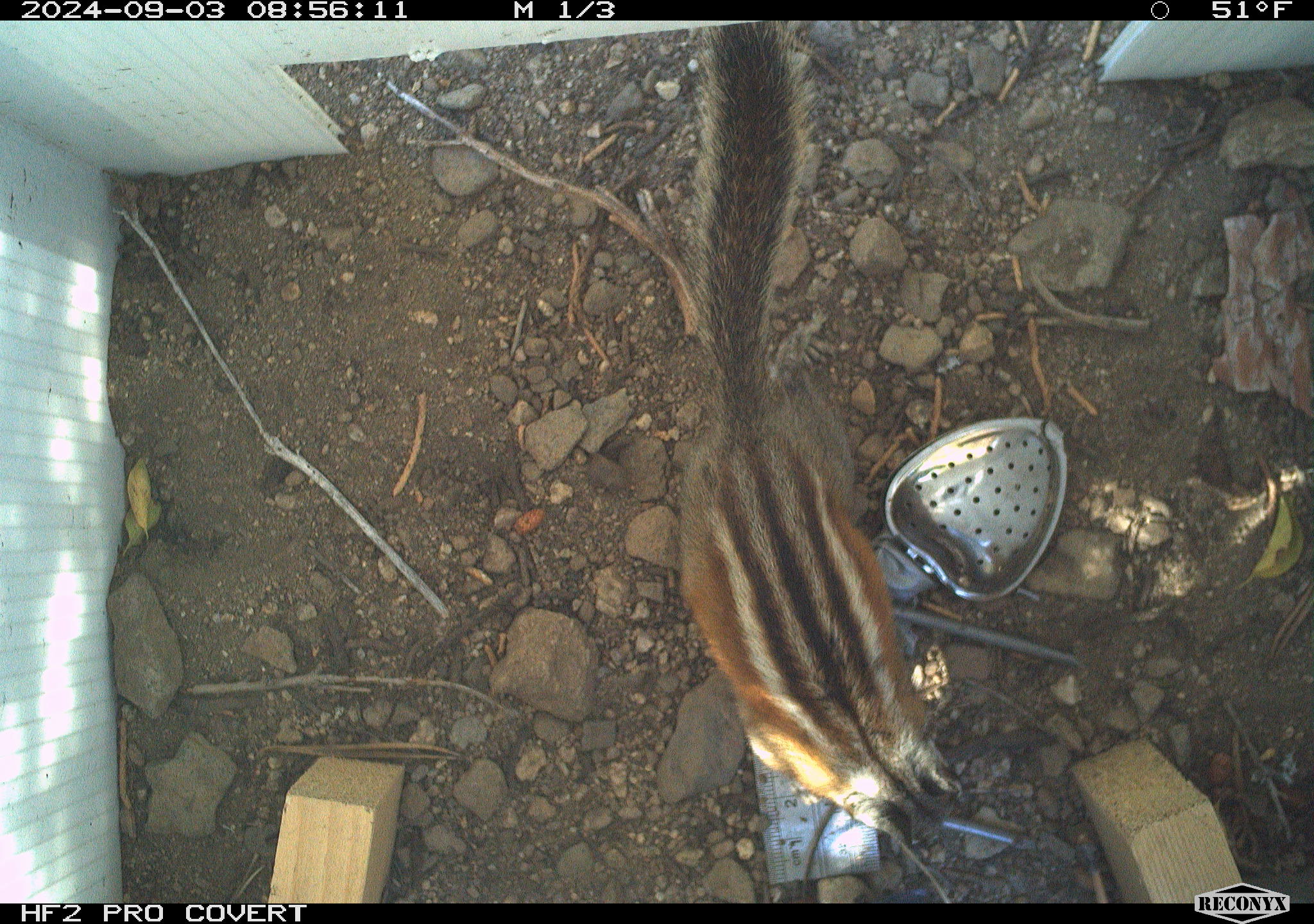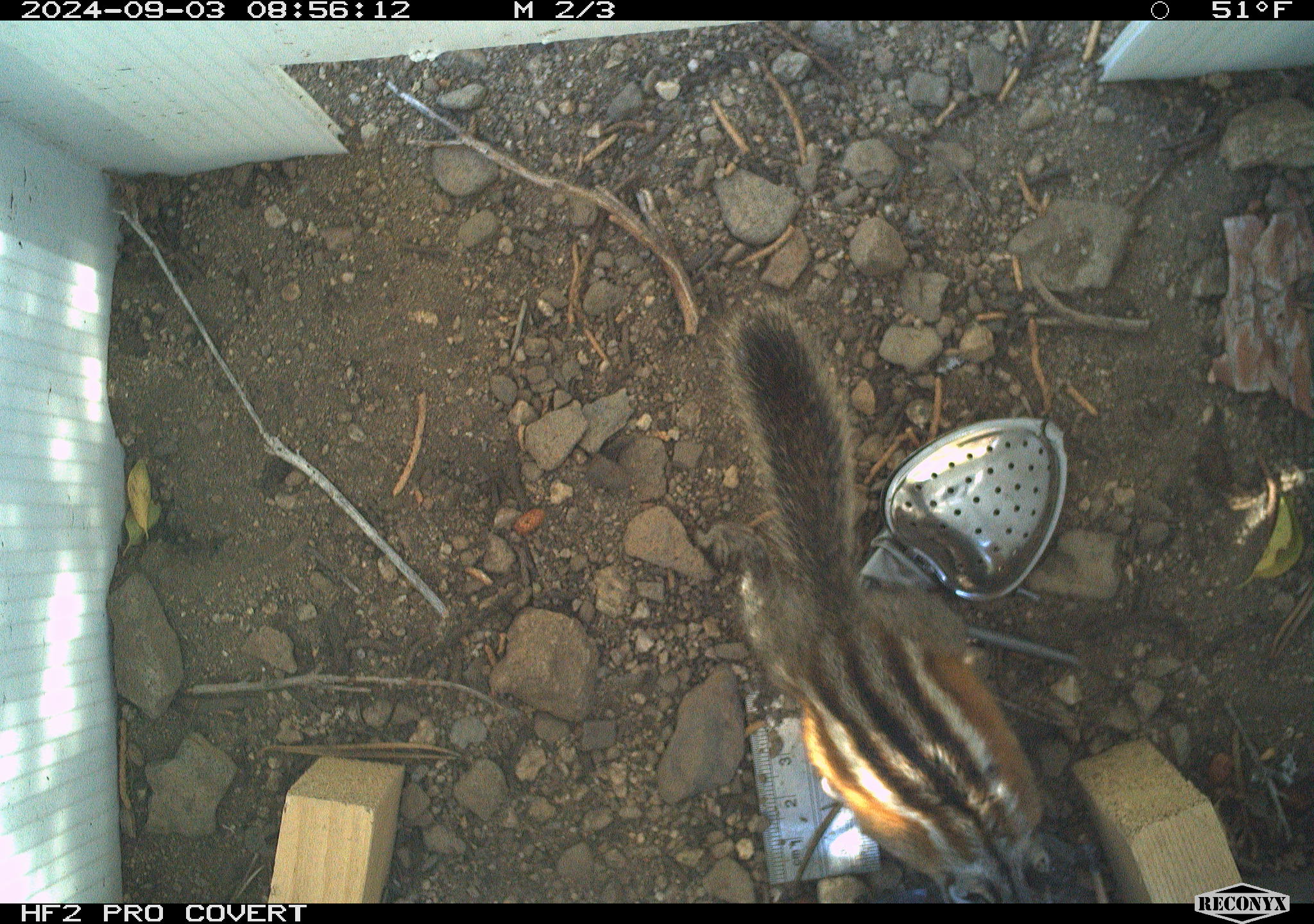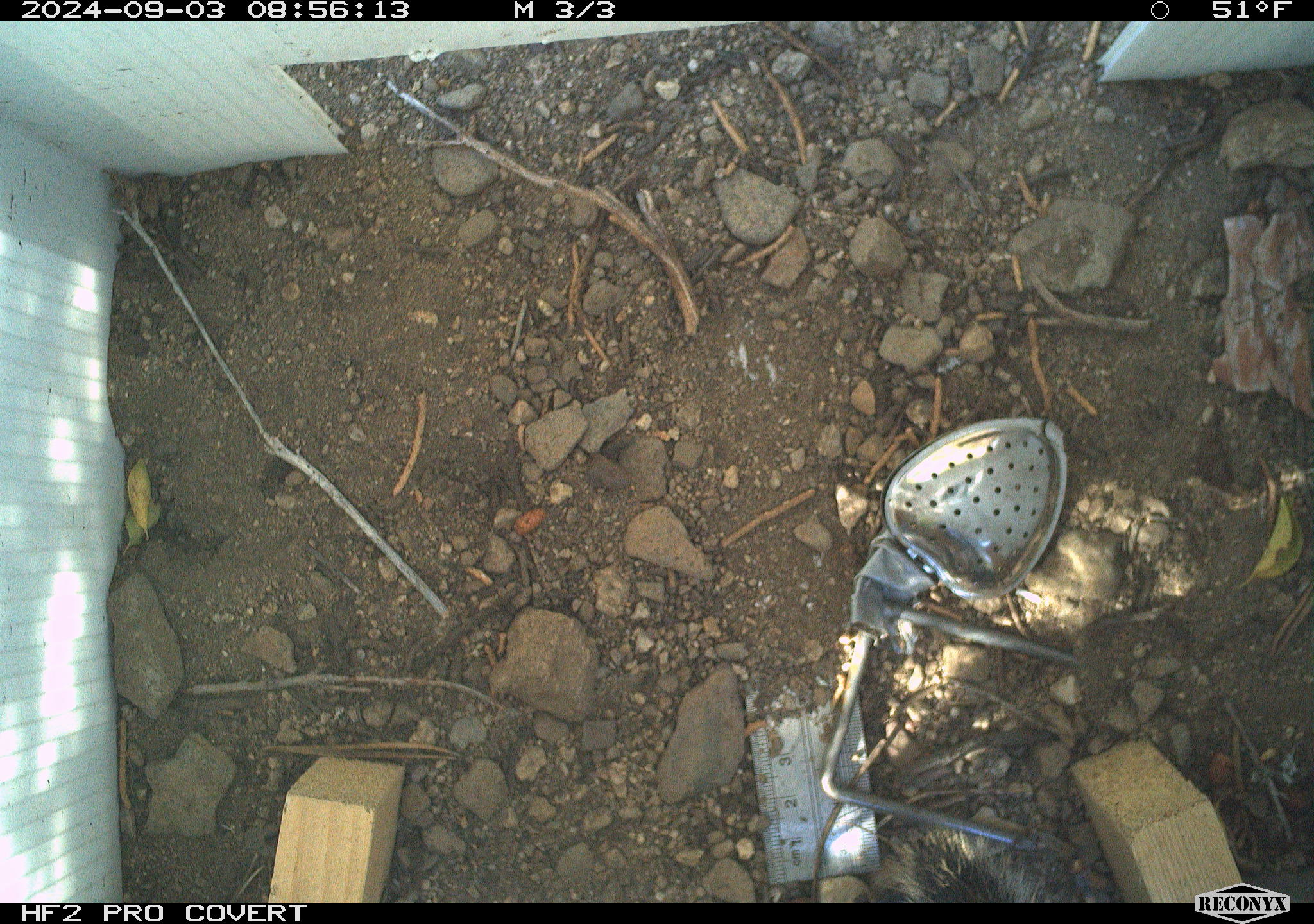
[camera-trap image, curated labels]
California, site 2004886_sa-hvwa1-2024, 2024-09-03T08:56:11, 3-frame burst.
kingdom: Animalia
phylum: Chordata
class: Mammalia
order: Rodentia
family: Sciuridae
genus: Neotamias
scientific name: Neotamias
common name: western chipmunks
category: neotamias species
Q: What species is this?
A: Neotamias species (western chipmunks) (Neotamias).